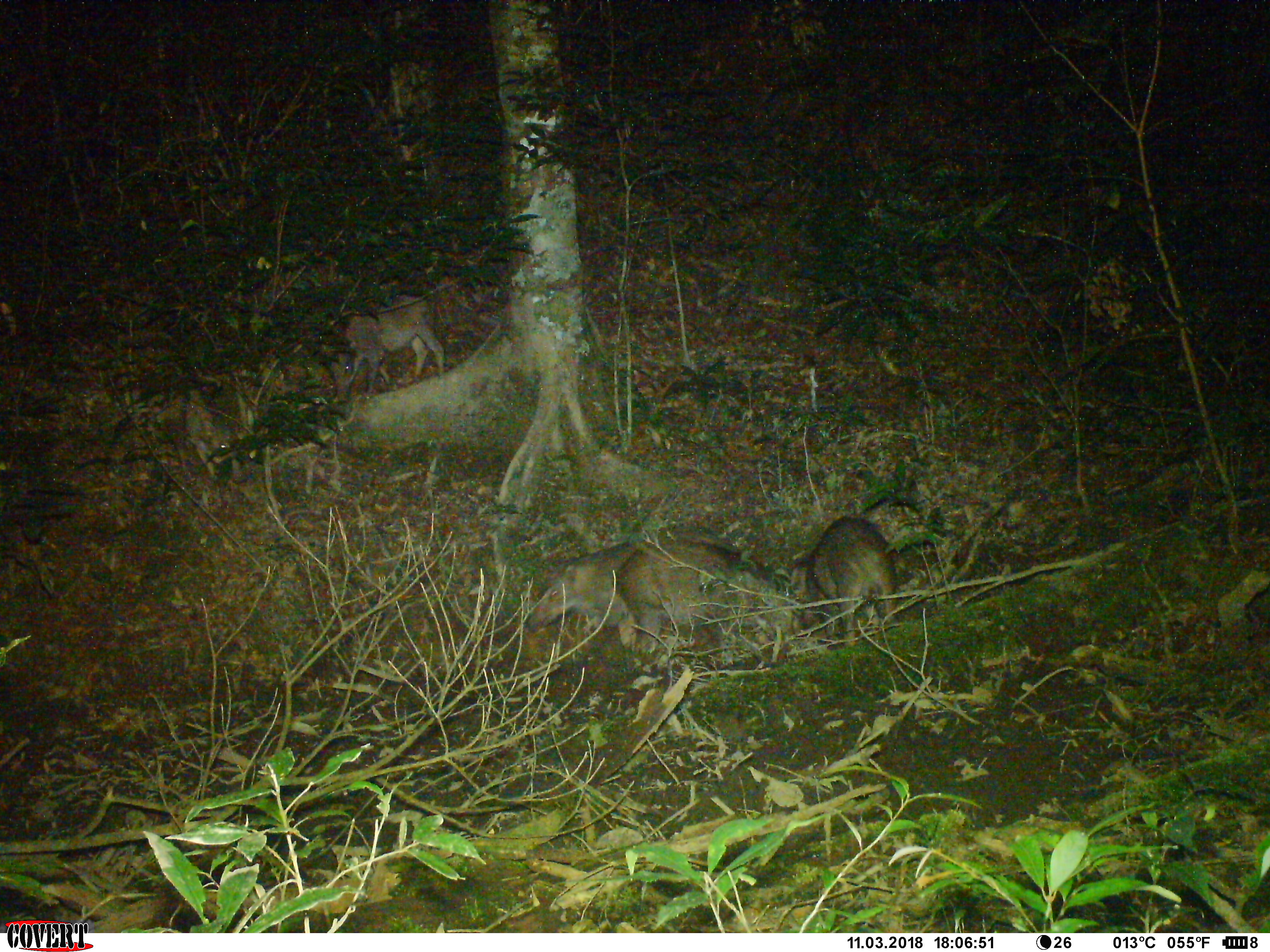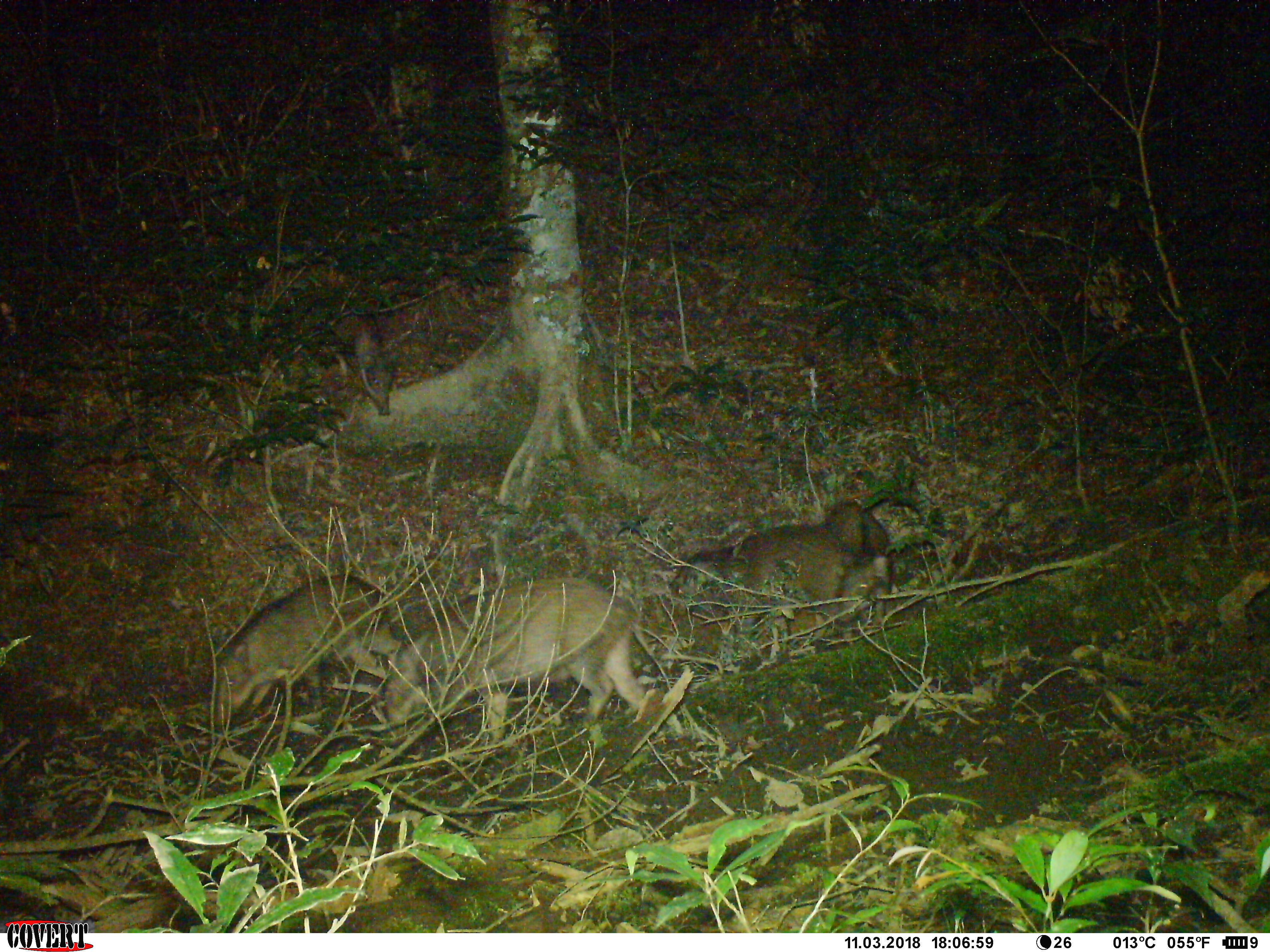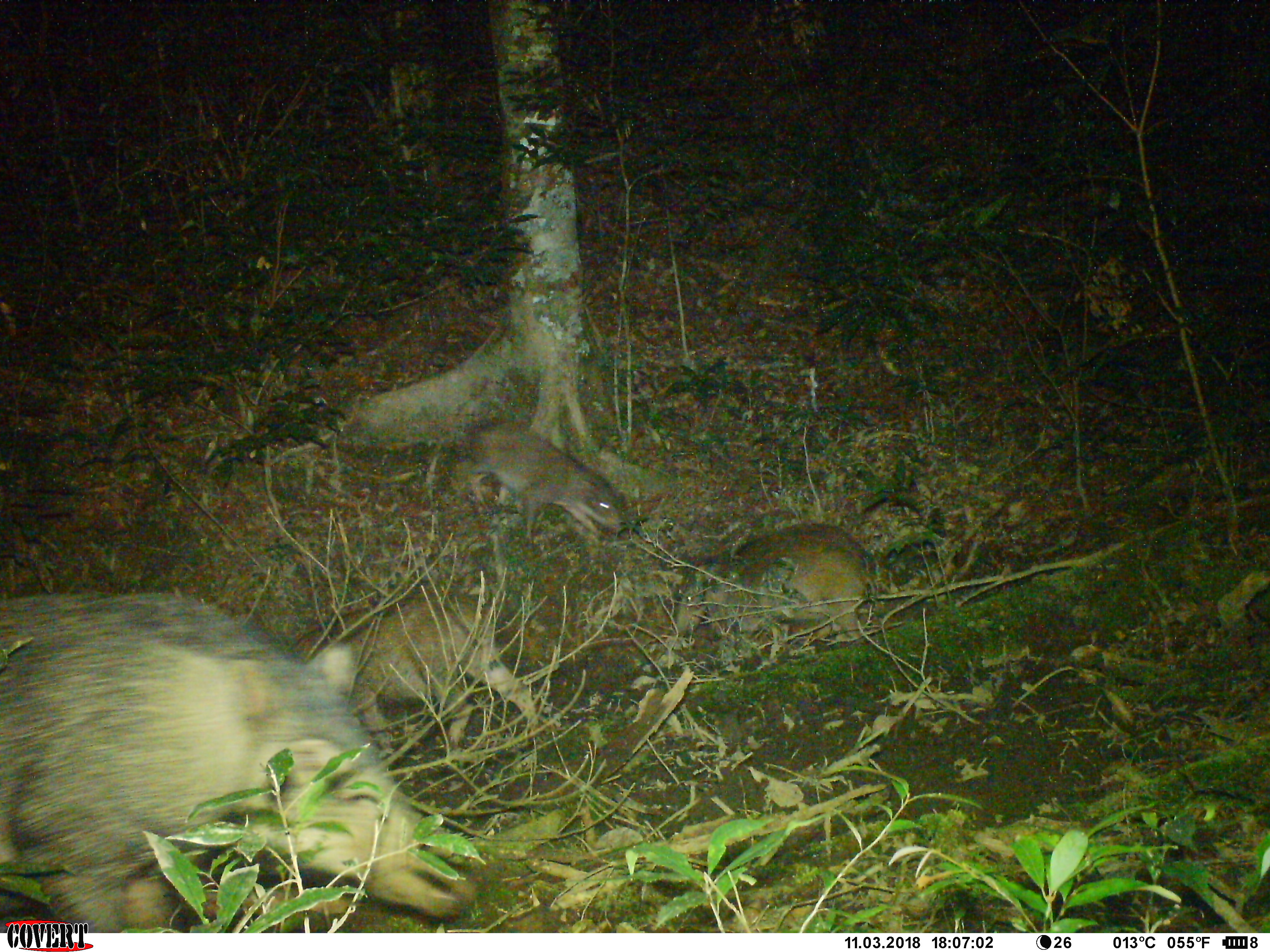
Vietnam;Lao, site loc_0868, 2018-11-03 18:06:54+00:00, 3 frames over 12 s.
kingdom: Animalia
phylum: Chordata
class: Mammalia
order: Artiodactyla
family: Suidae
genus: Sus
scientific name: Sus scrofa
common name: eurasian wild pig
Eurasian wild pig (Sus scrofa). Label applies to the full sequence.